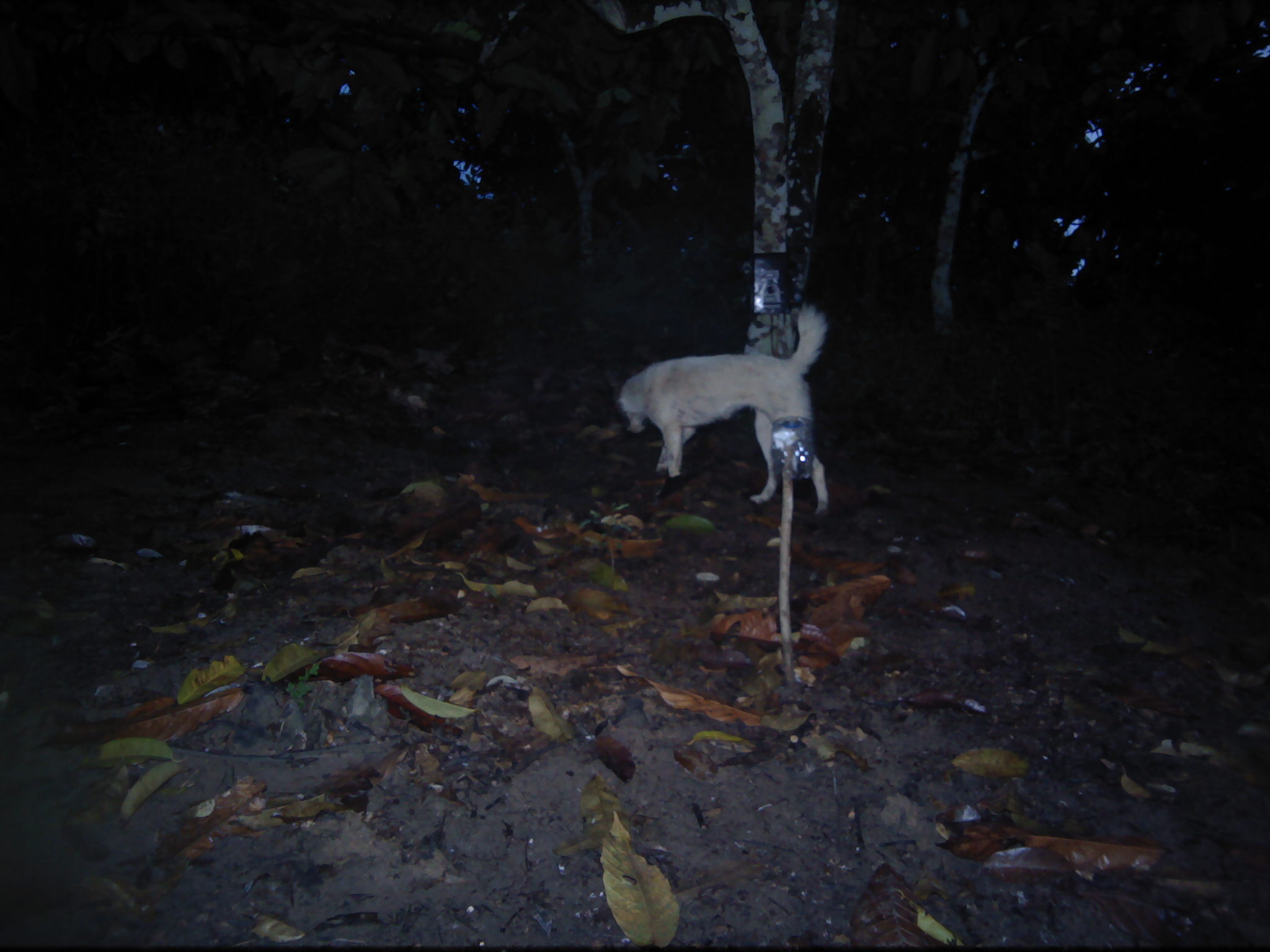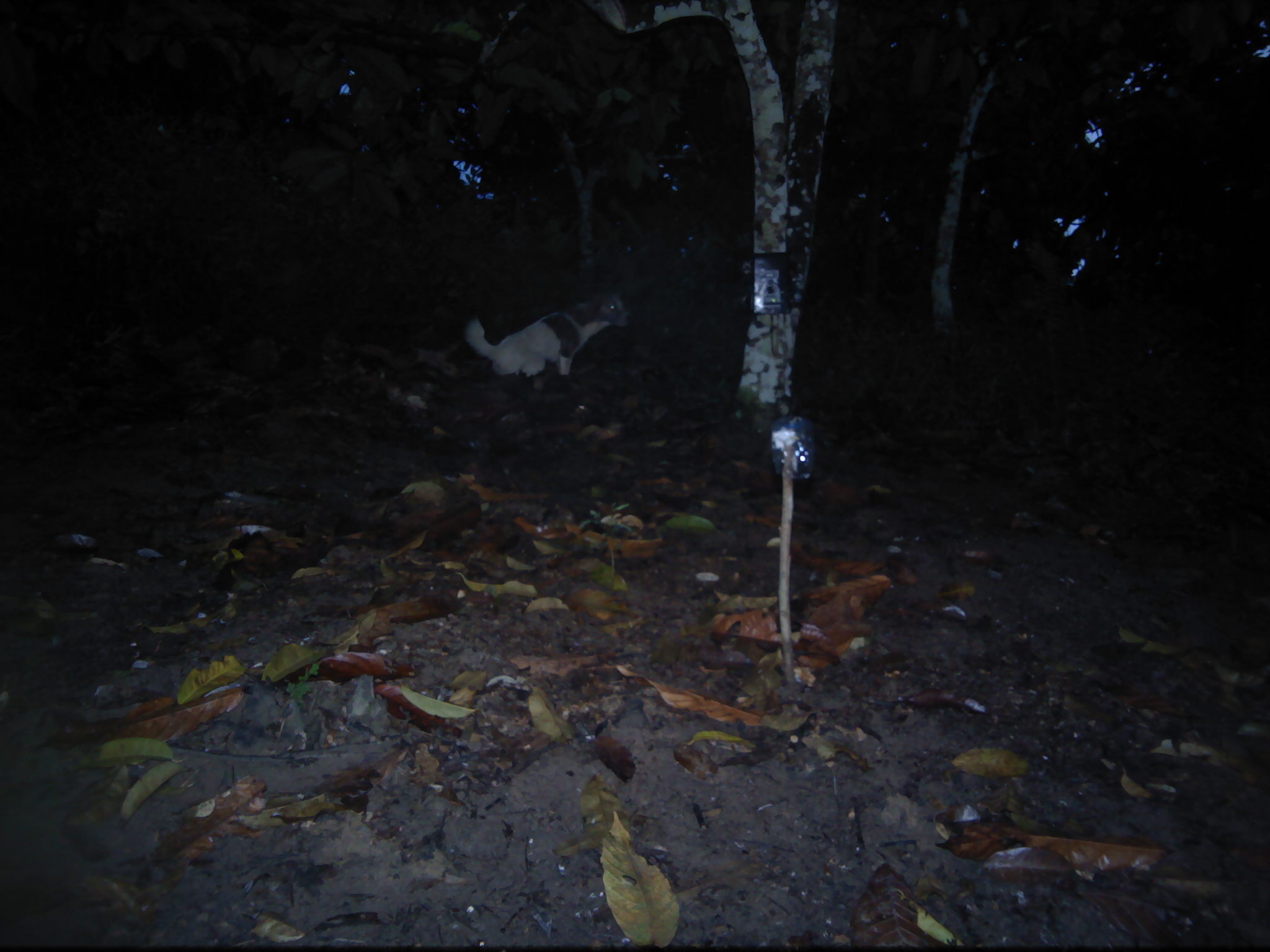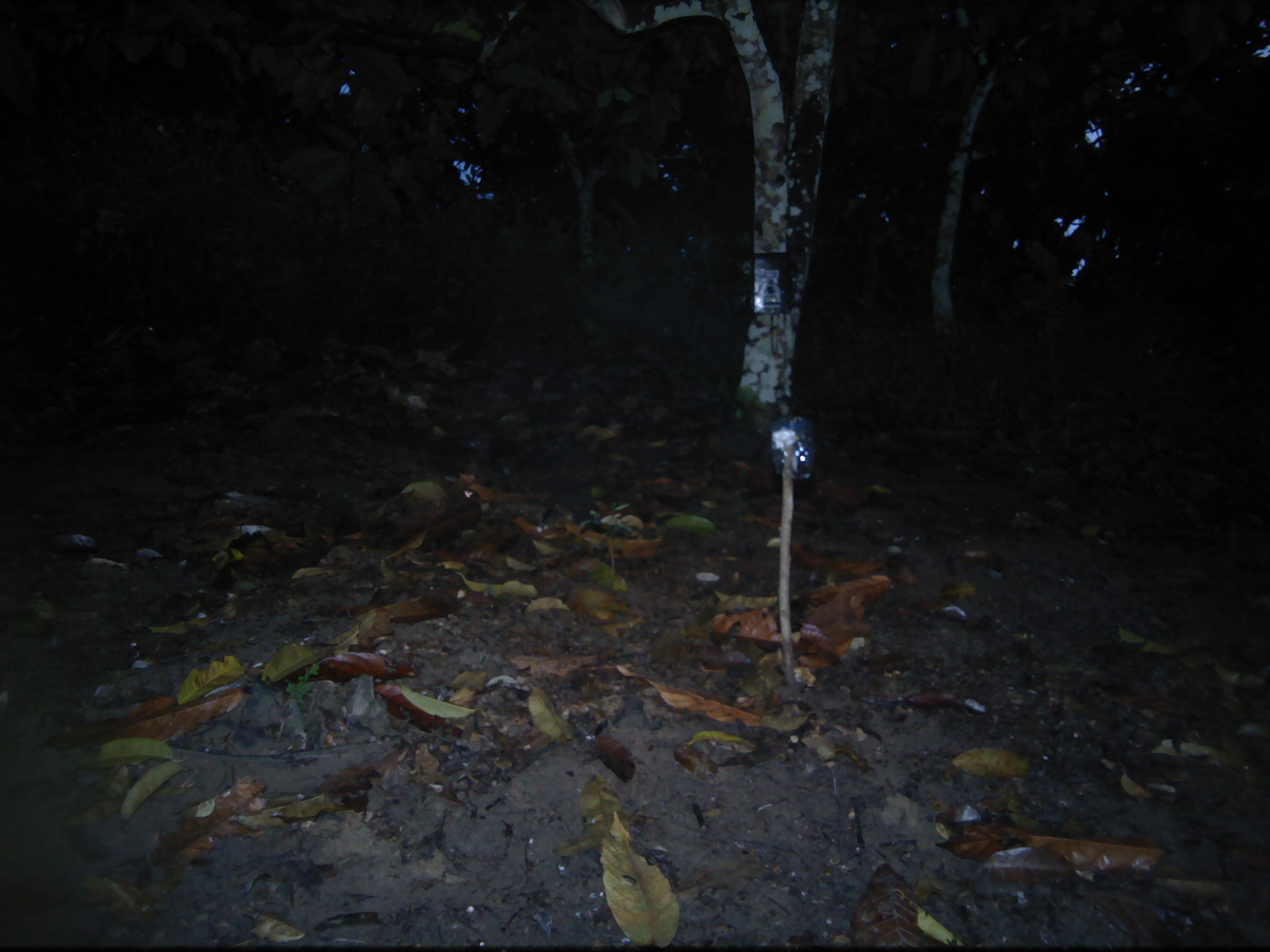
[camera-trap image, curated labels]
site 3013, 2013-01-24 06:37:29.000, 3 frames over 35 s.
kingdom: Animalia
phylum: Chordata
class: Mammalia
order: Carnivora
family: Canidae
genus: Canis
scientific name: Canis familiaris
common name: domestic dog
Canis familiaris (domestic dog), count 1.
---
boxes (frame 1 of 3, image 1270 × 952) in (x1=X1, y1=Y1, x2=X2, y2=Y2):
canis familiaris: (x1=616, y1=301, x2=831, y2=517)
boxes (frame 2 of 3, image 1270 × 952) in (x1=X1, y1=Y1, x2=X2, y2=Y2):
canis familiaris: (x1=462, y1=289, x2=633, y2=379)